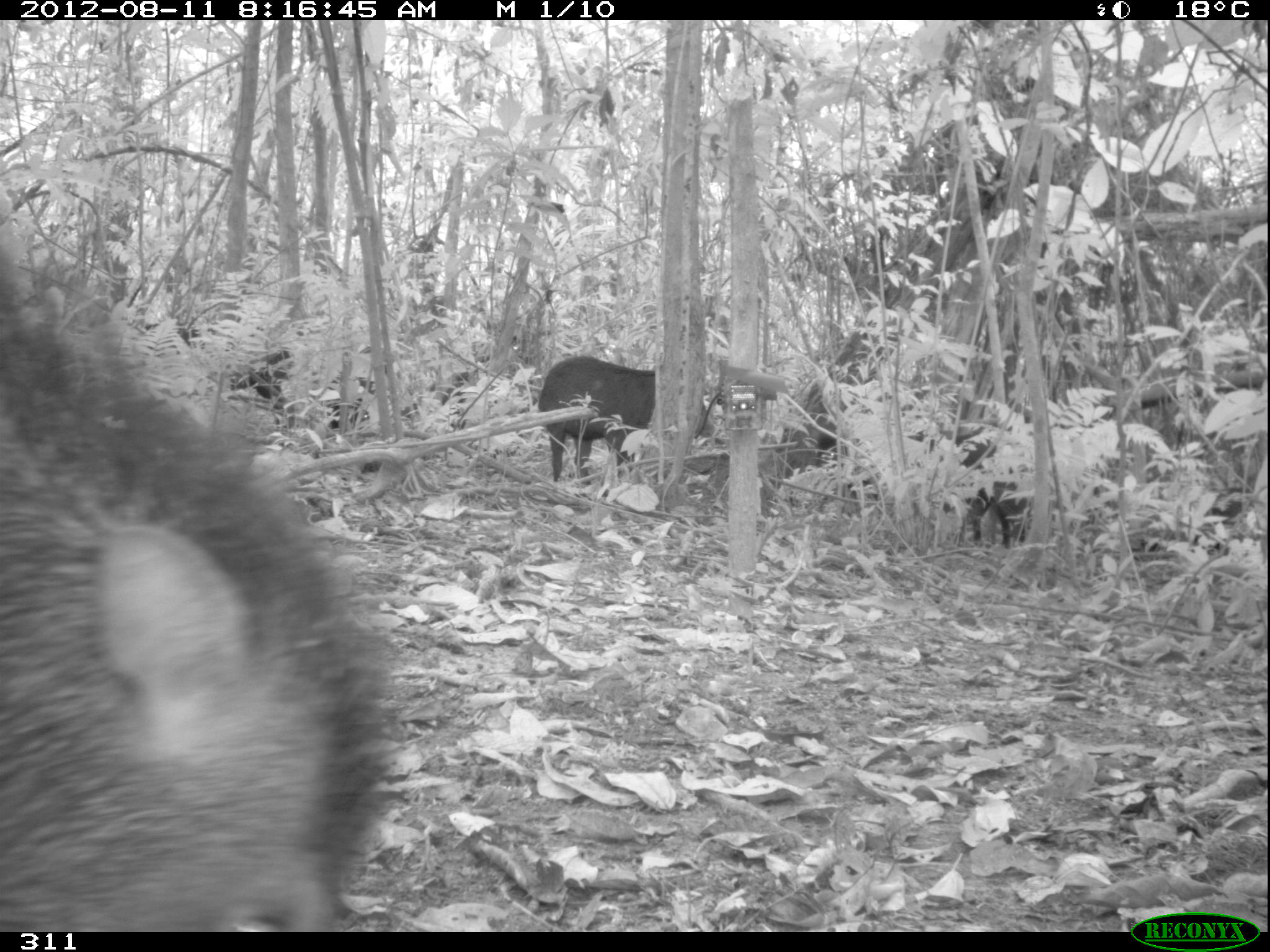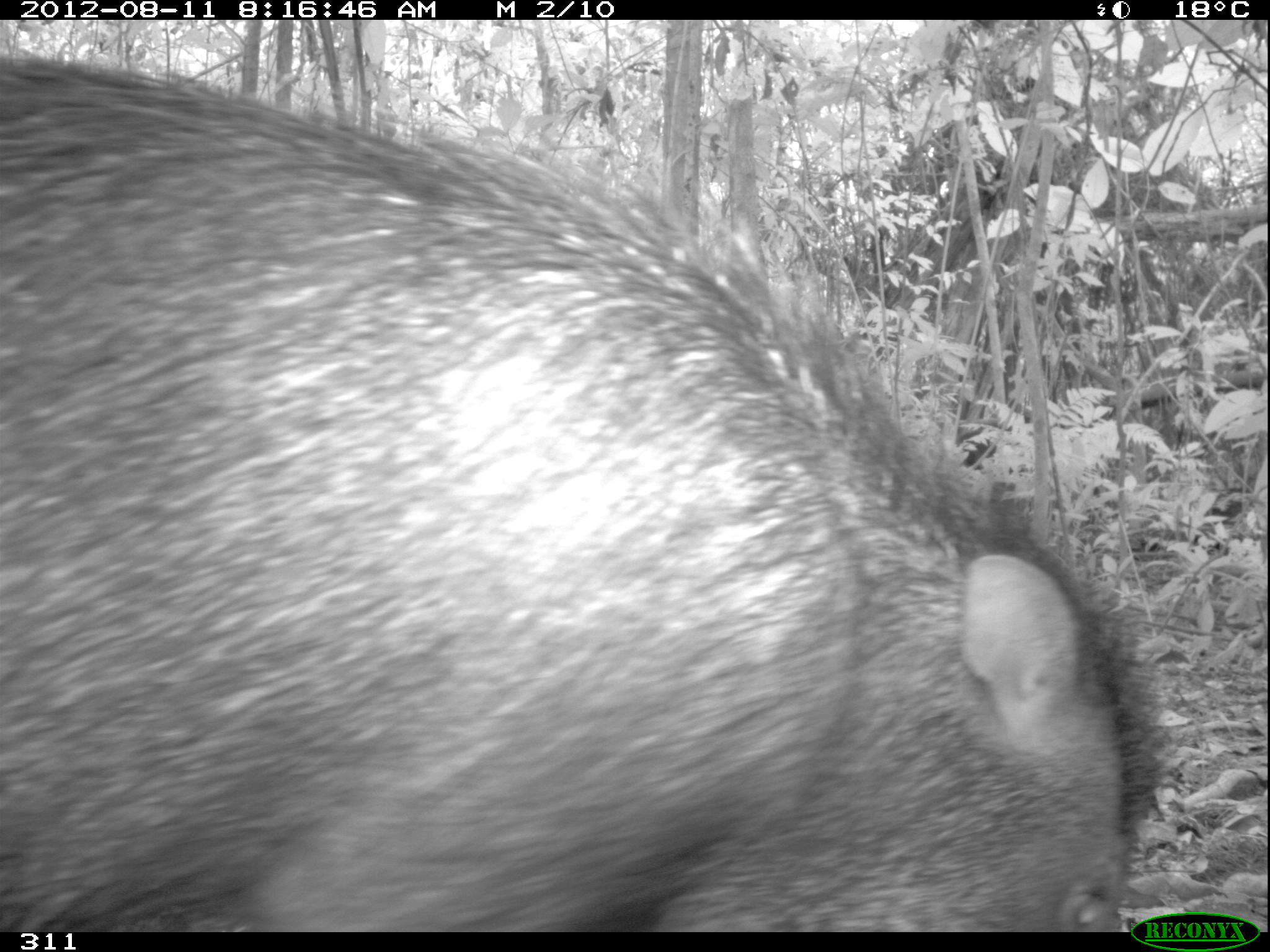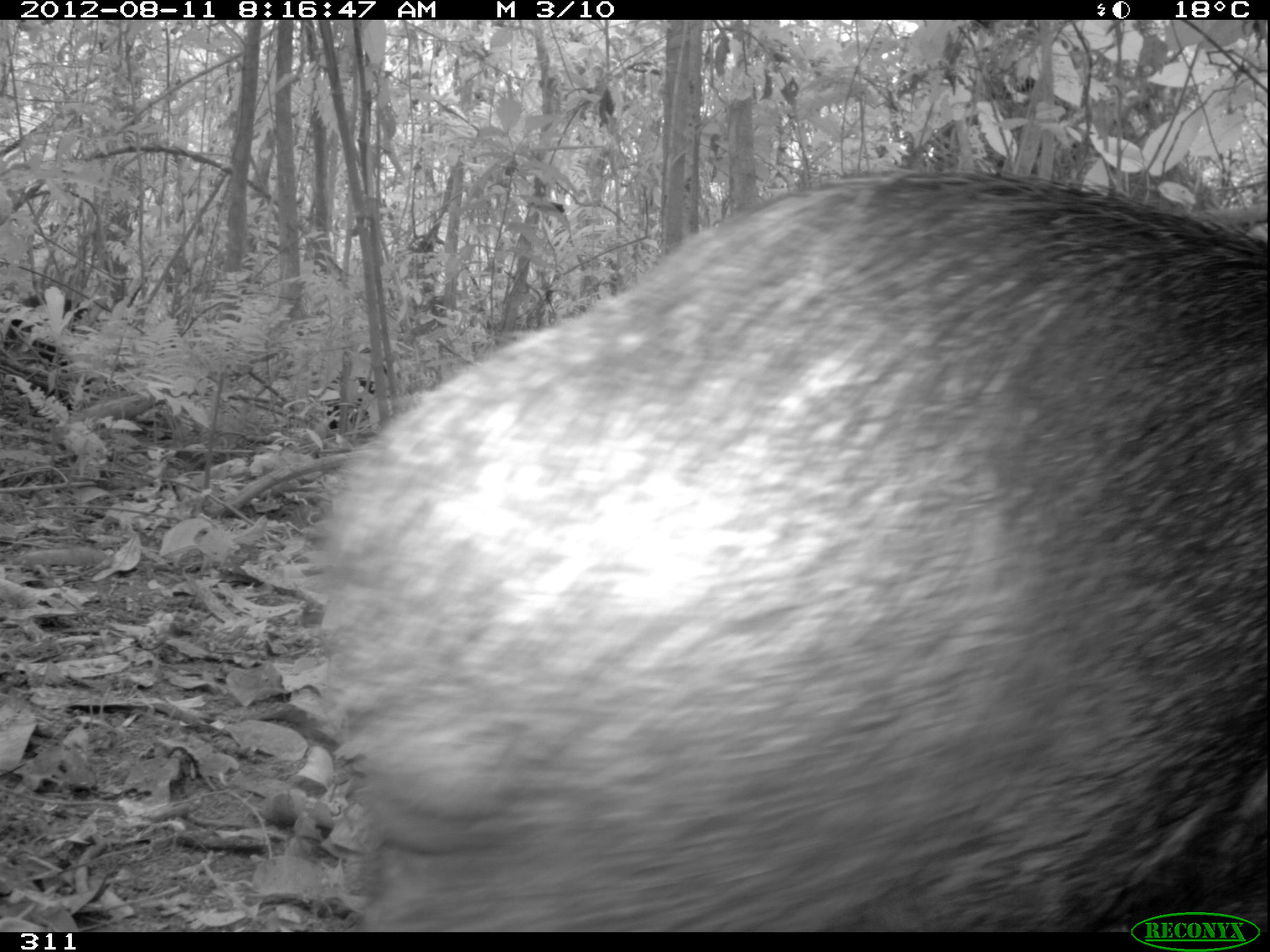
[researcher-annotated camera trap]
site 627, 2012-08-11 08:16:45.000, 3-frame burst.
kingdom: Animalia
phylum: Chordata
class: Mammalia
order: Artiodactyla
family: Tayassuidae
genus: Tayassu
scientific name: Tayassu pecari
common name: white-lipped peccary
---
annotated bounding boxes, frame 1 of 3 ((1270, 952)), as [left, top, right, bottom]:
tayassu pecari: [0, 230, 397, 932]; [810, 407, 1029, 543]; [535, 352, 657, 487]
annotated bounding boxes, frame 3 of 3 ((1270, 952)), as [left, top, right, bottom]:
tayassu pecari: [309, 164, 1267, 932]